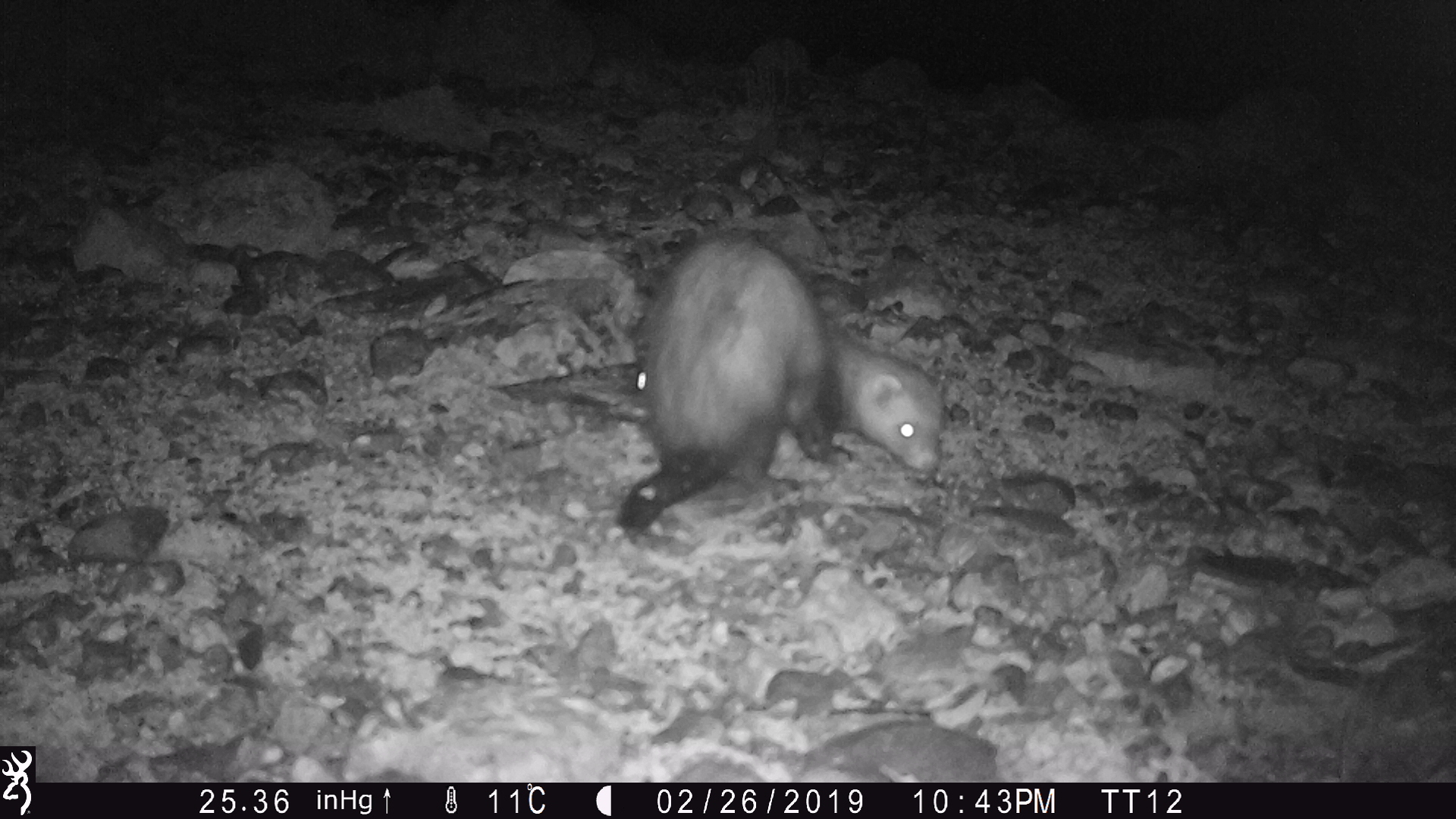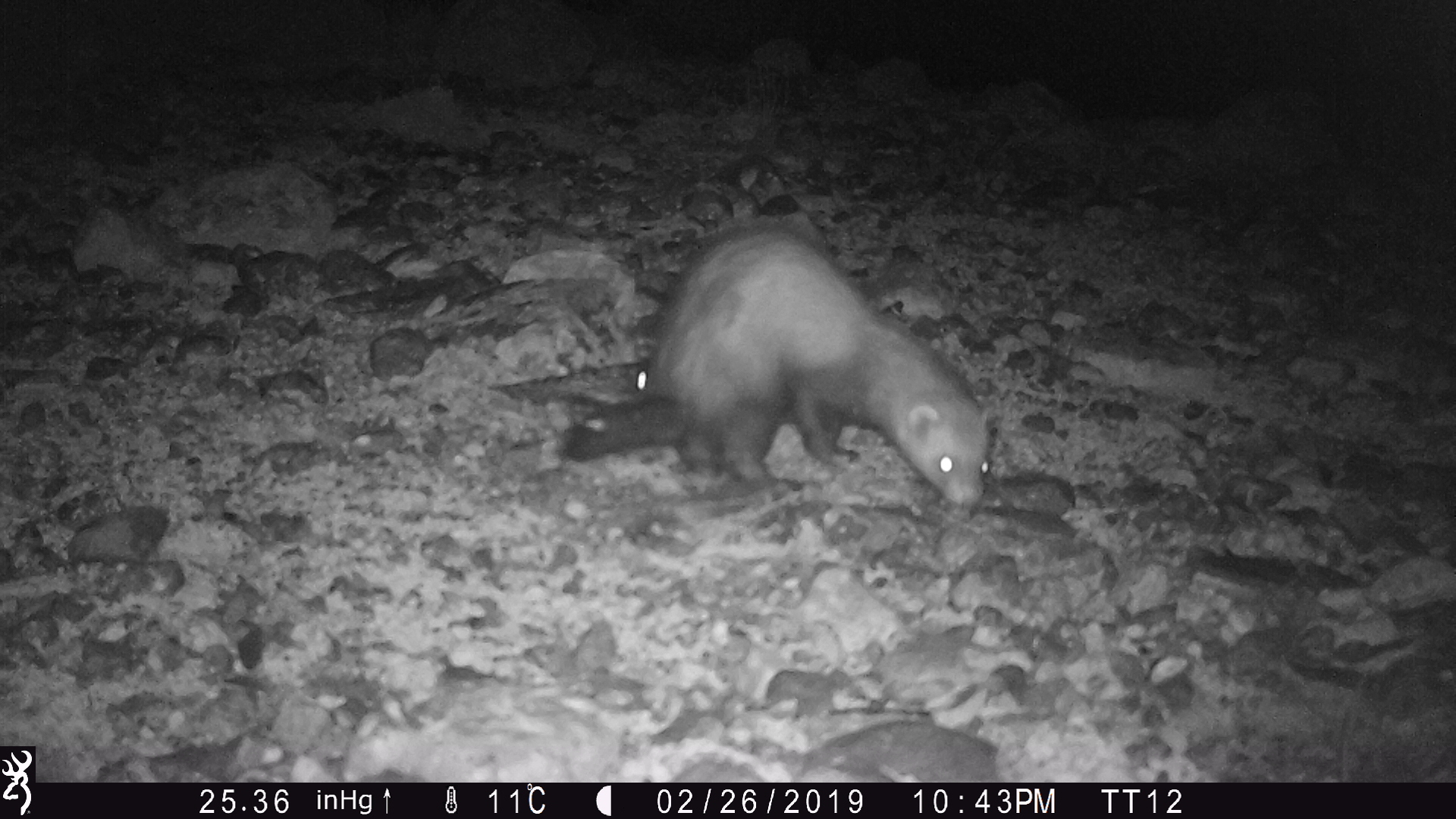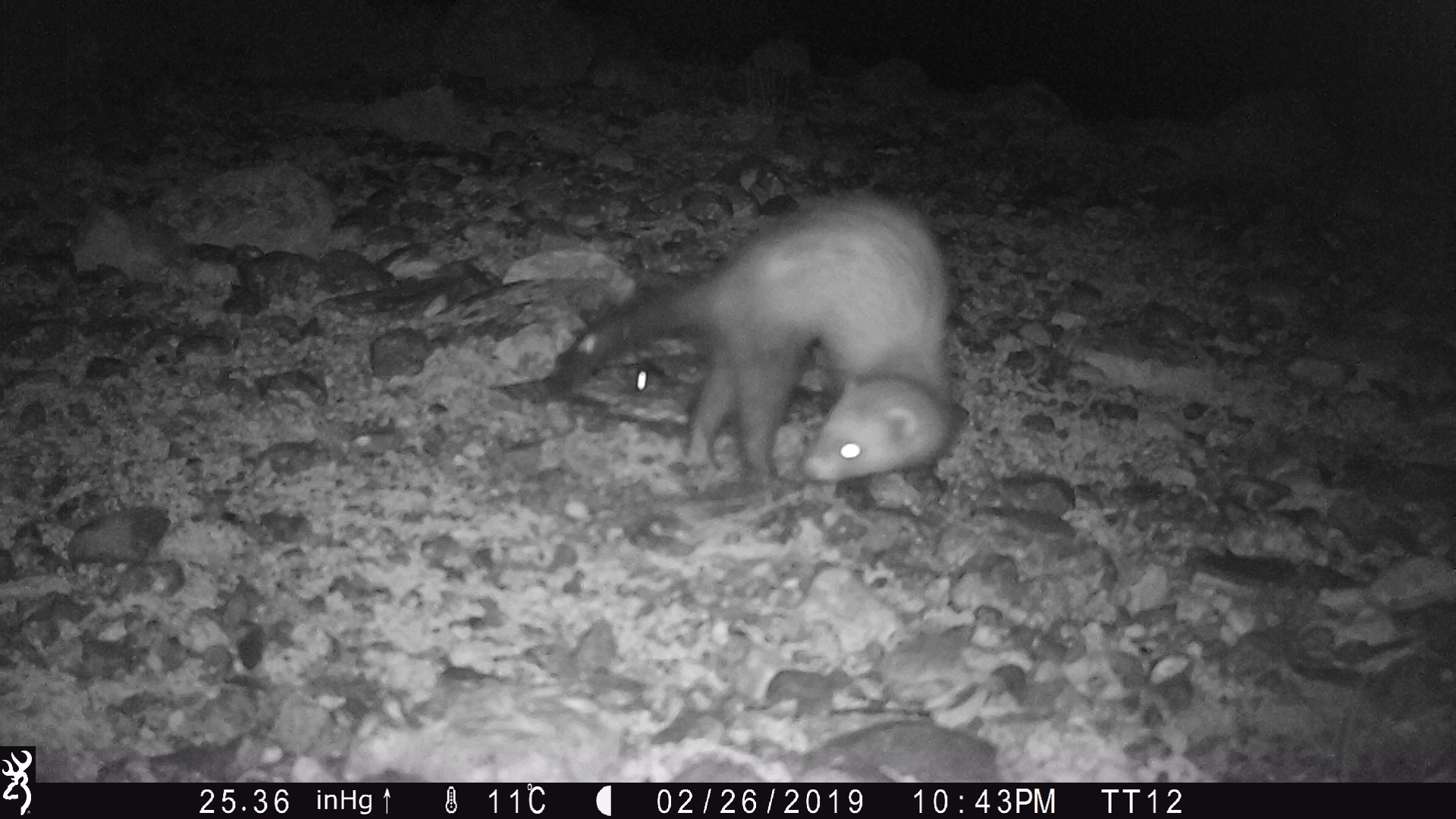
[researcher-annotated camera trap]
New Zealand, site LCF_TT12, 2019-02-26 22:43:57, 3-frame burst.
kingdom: Animalia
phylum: Chordata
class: Mammalia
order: Carnivora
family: Mustelidae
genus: Mustela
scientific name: Mustela furo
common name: ferret